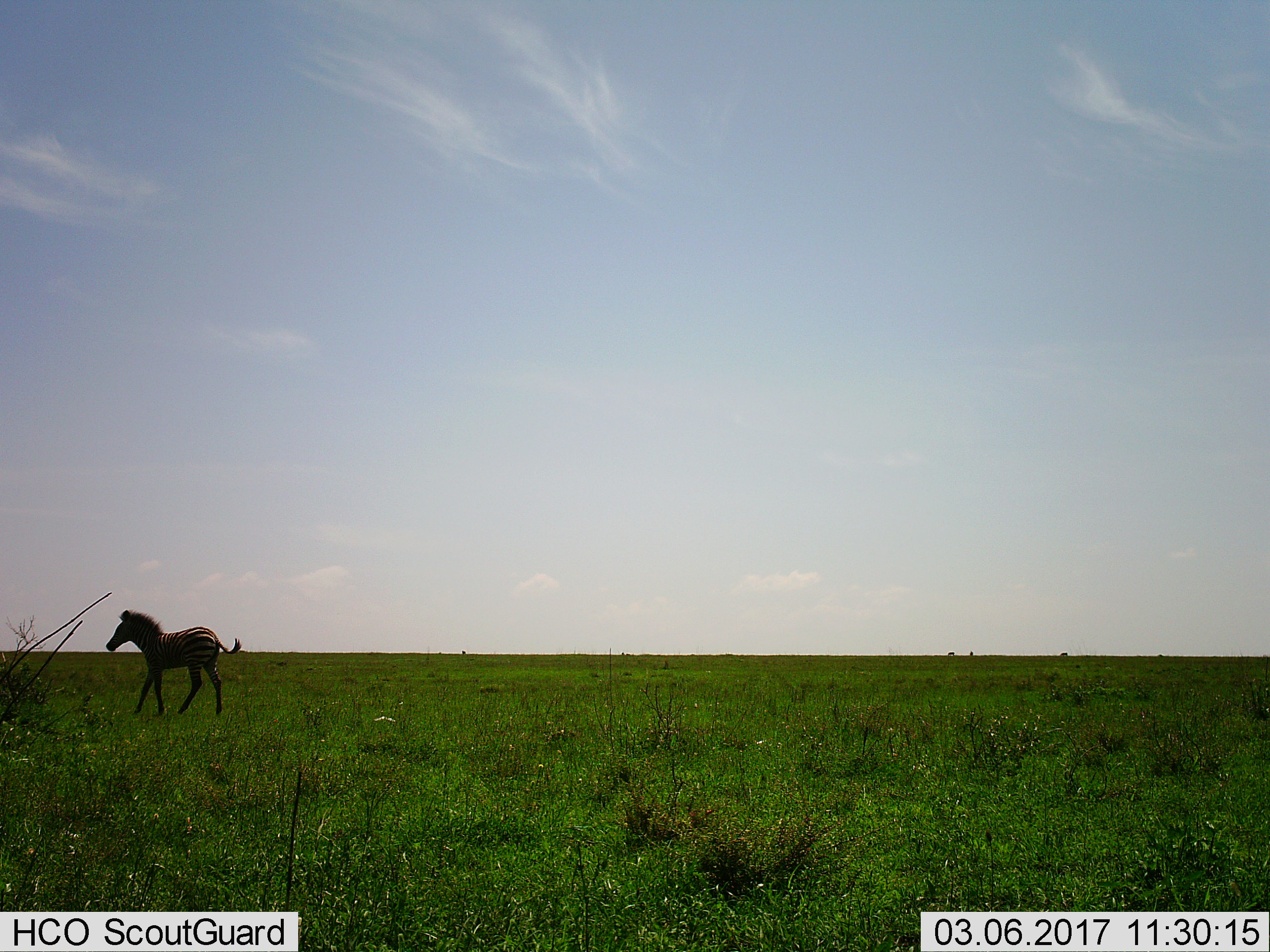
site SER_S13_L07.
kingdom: Animalia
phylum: Chordata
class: Mammalia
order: Perissodactyla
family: Equidae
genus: Equus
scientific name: Equus quagga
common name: plains zebra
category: zebraplains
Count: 1.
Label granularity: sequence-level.